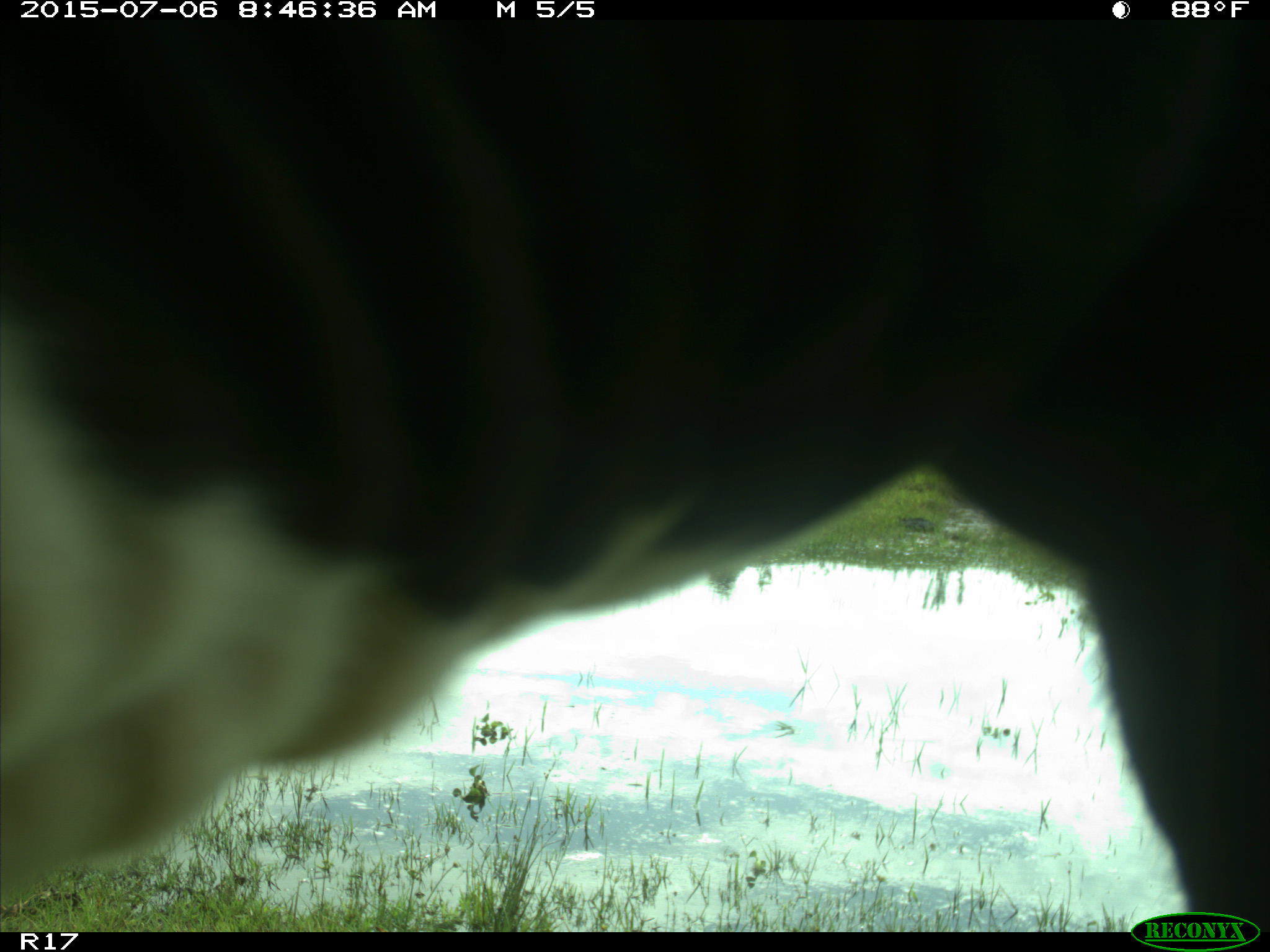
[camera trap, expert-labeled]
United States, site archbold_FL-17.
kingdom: Animalia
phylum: Chordata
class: Mammalia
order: Artiodactyla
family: Bovidae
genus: Bos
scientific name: Bos taurus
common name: domestic cow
Bos taurus (domestic cow).